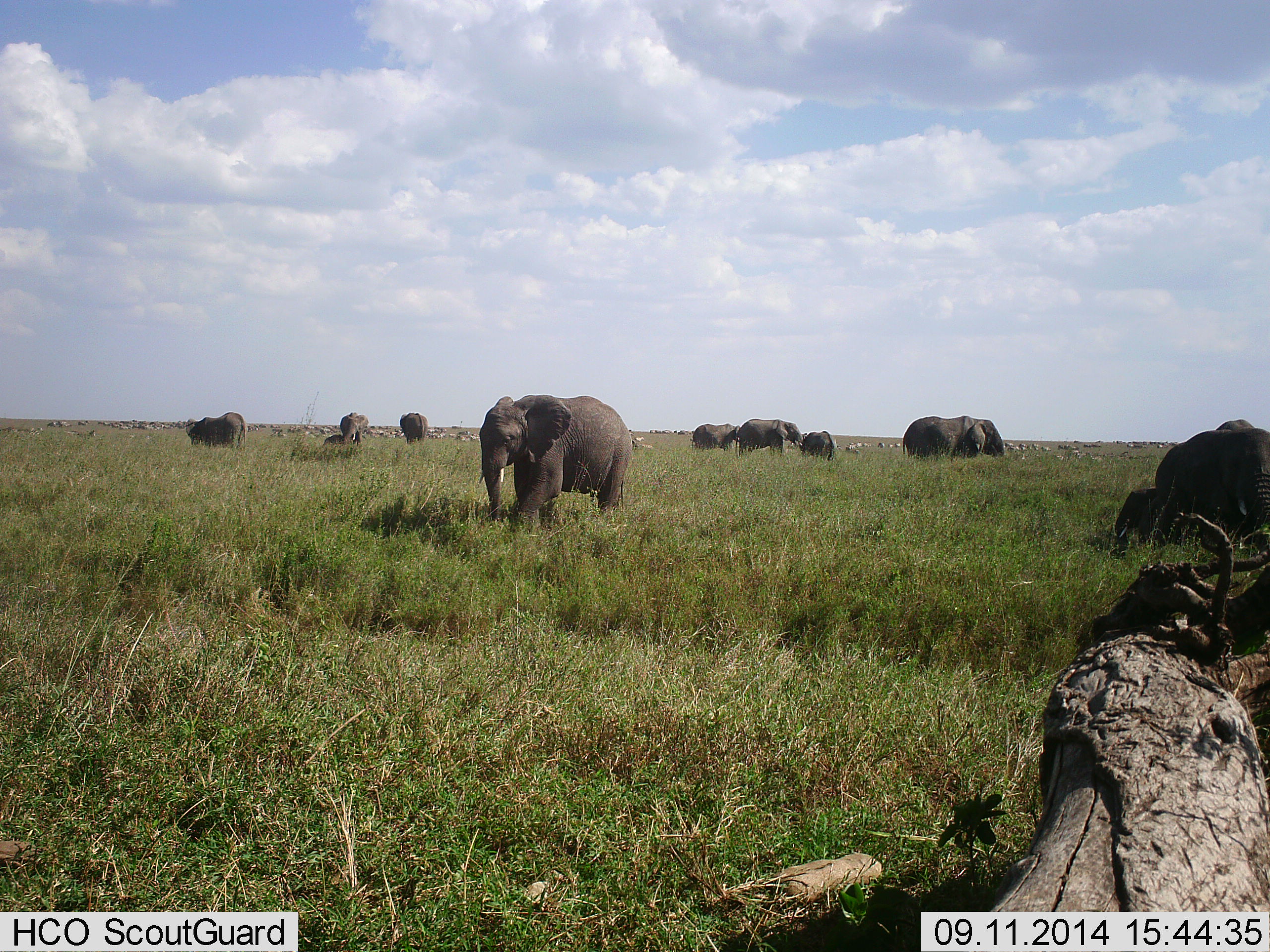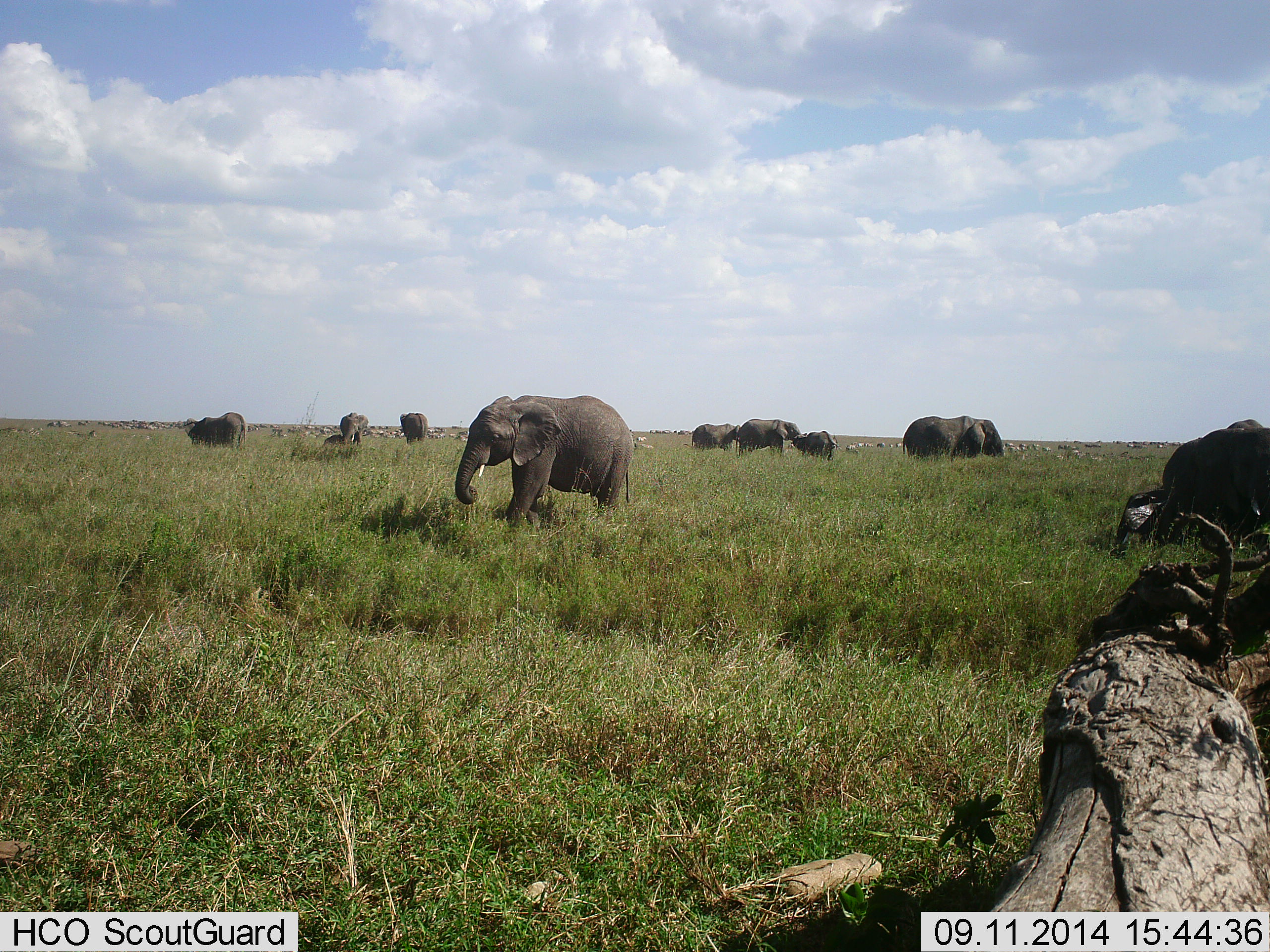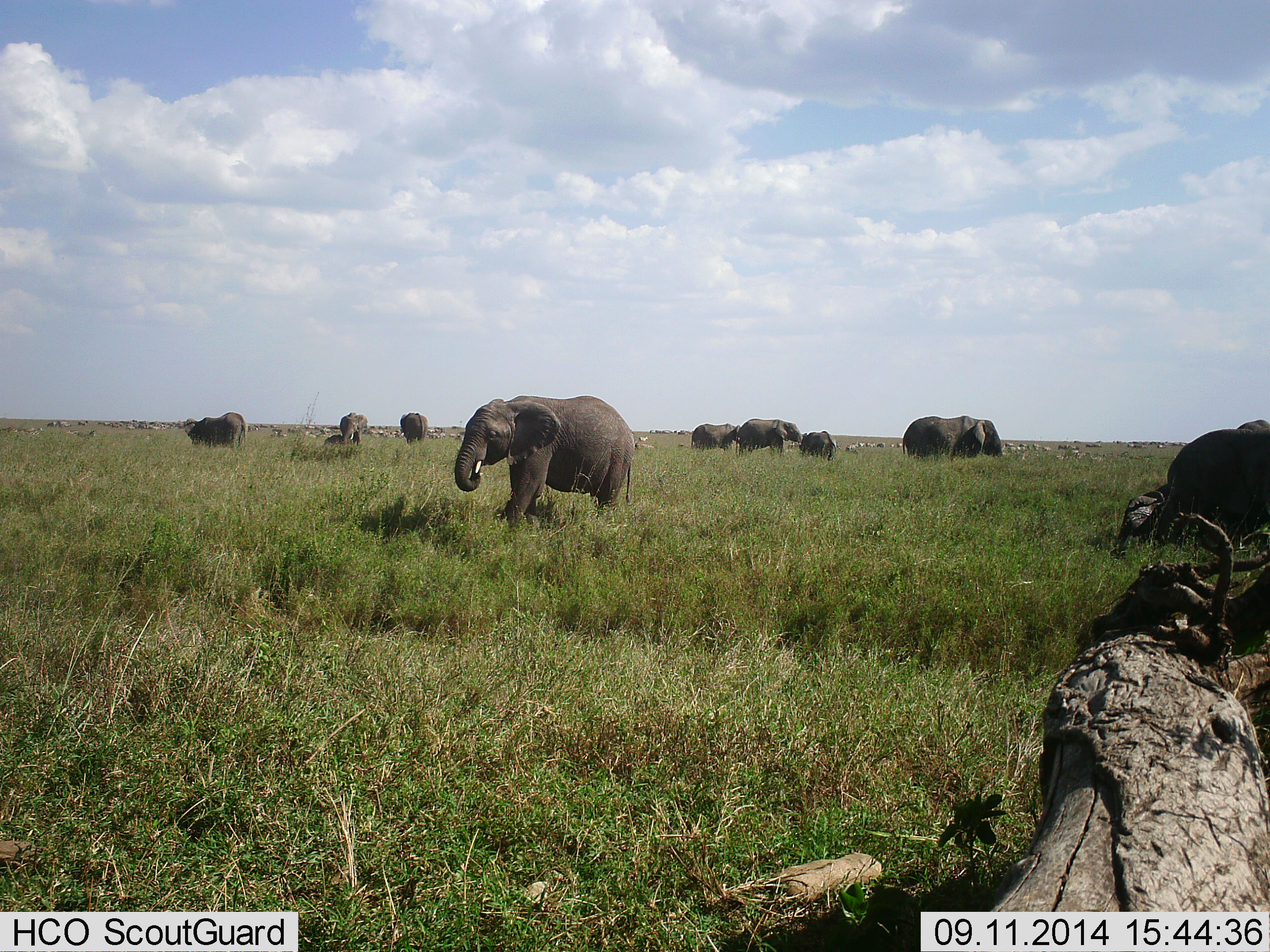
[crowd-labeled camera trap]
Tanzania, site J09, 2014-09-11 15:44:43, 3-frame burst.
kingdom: Animalia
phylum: Chordata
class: Mammalia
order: Proboscidea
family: Elephantidae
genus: Loxodonta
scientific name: Loxodonta africana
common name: african bush elephant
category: elephant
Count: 10.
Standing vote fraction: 73%.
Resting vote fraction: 18%.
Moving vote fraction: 18%.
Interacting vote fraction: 18%.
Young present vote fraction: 36%.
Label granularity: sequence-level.